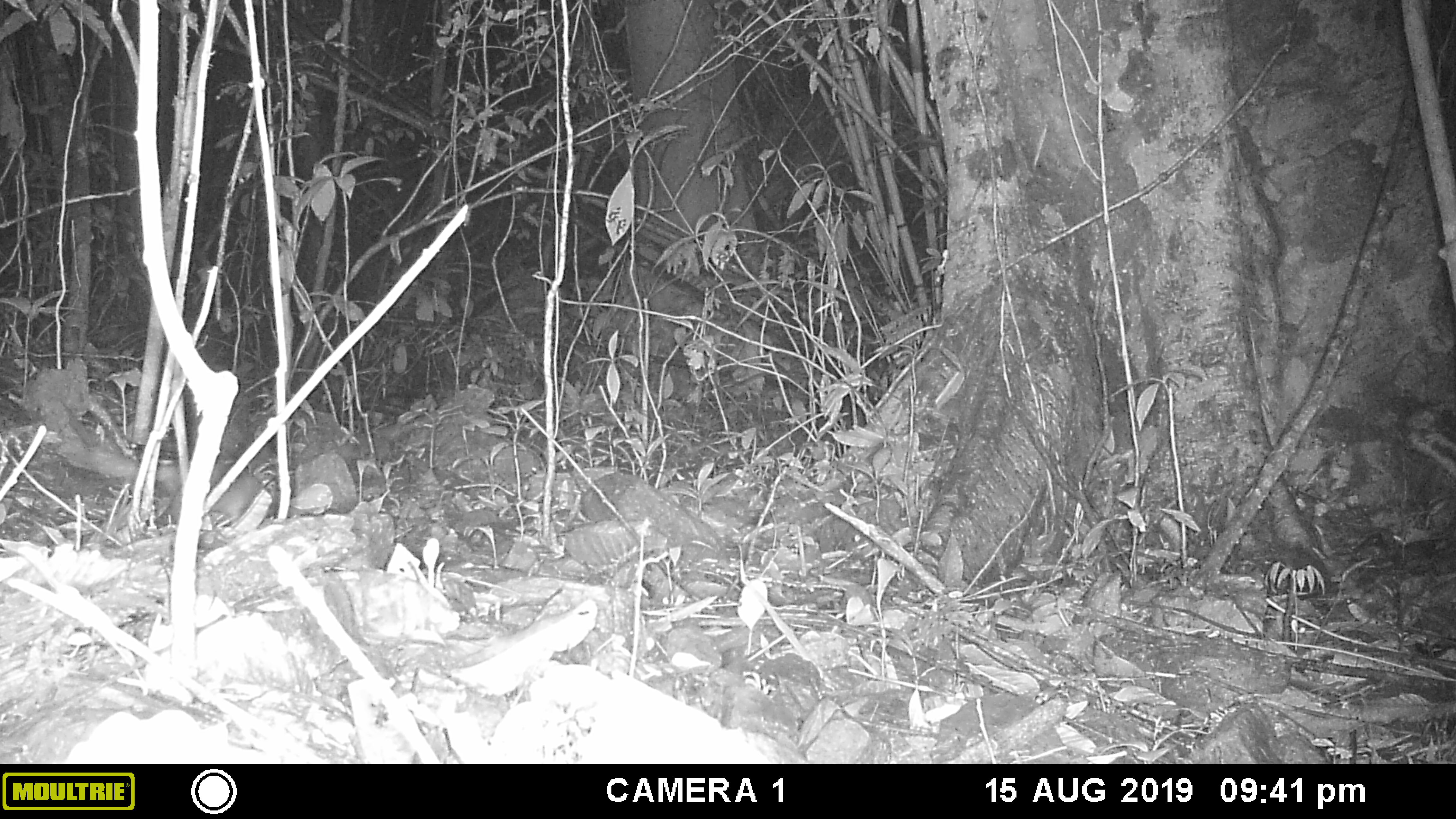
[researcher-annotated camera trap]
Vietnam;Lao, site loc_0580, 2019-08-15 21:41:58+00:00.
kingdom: Animalia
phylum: Chordata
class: Mammalia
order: Carnivora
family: Mustelidae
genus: Melogale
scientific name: Melogale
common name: ferret badger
Ferret badger (Melogale). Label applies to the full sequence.